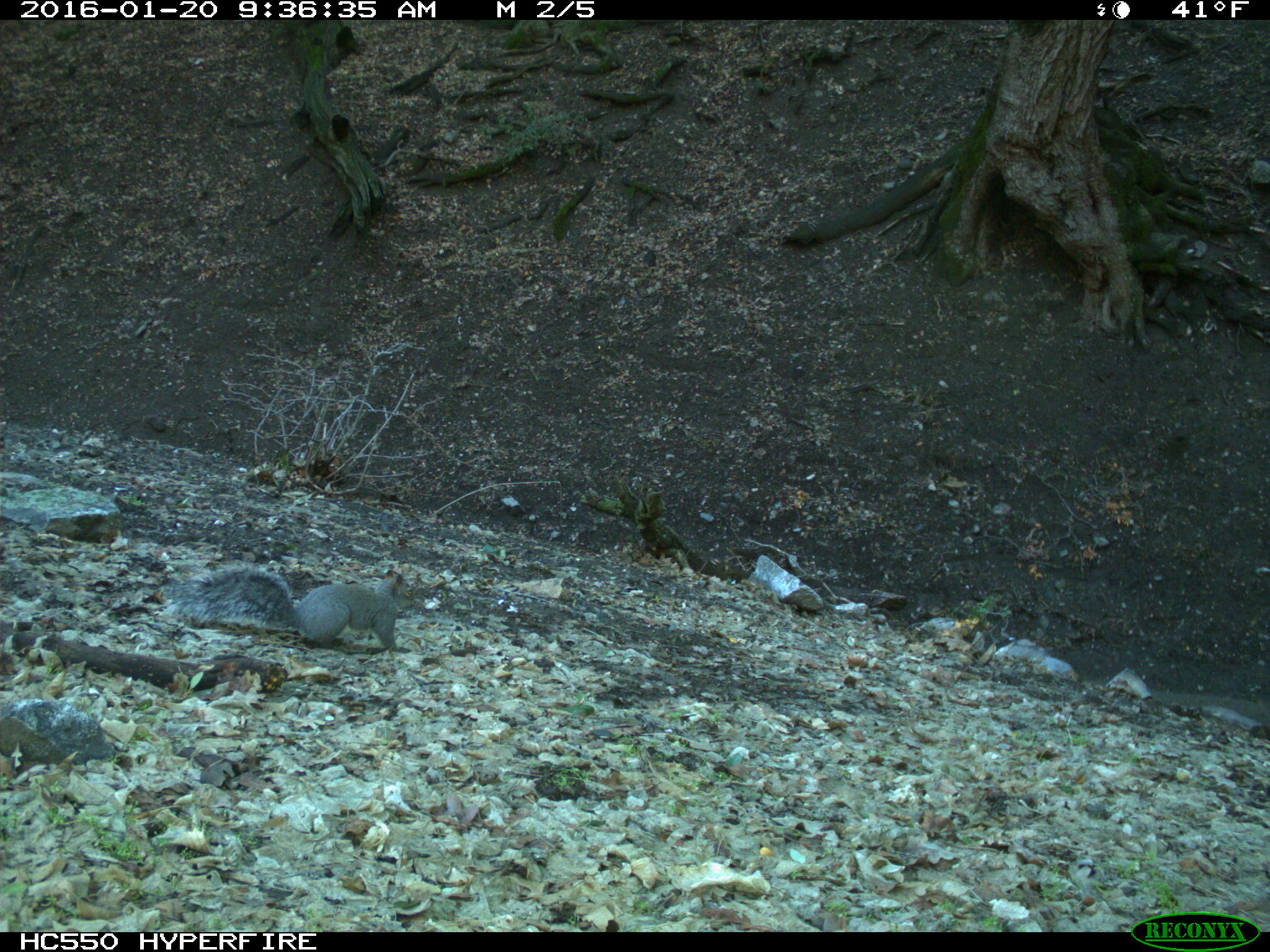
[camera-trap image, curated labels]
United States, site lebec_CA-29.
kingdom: Animalia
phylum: Chordata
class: Mammalia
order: Rodentia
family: Sciuridae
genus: Sciurus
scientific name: Sciurus carolinensis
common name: eastern gray squirrel